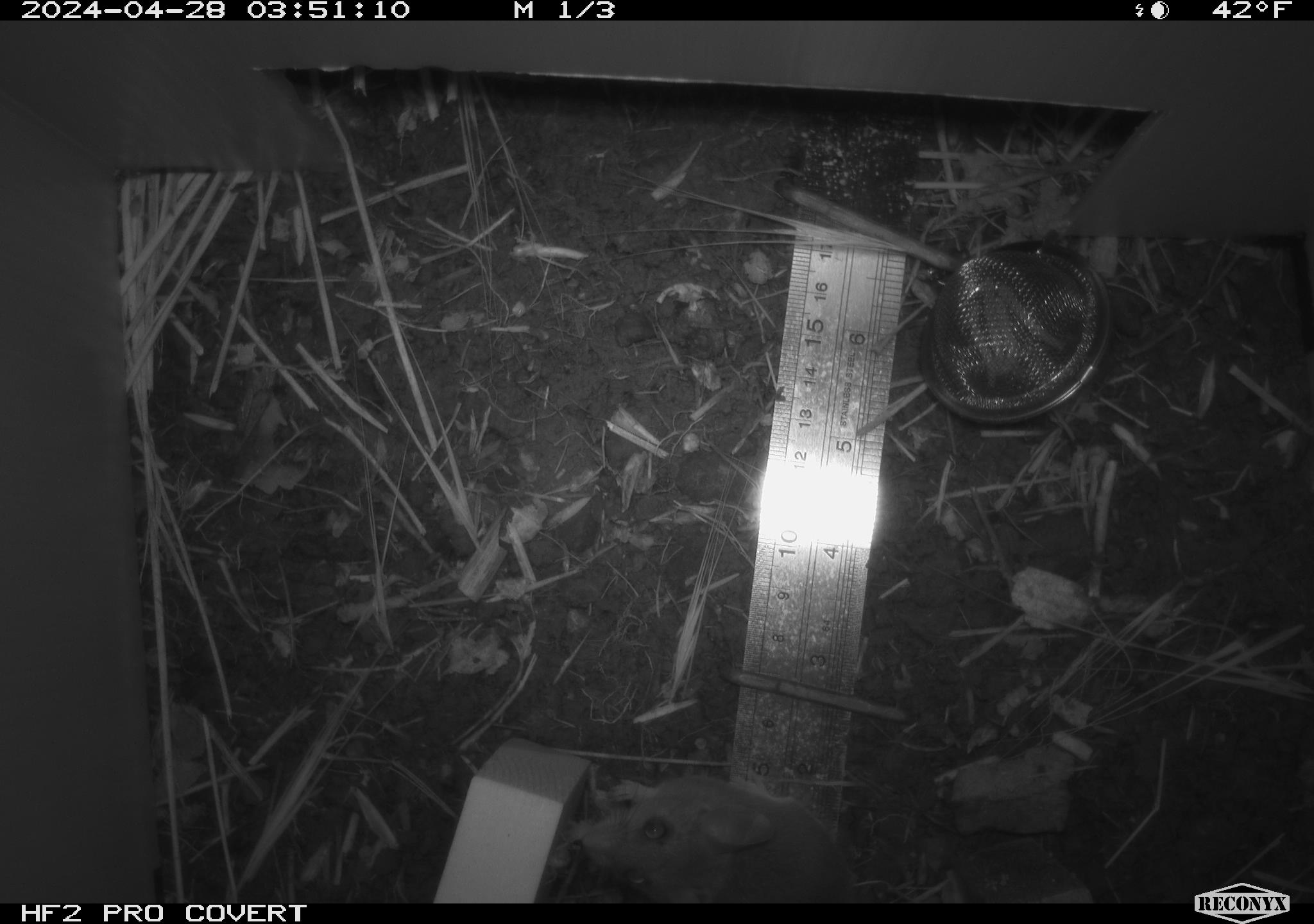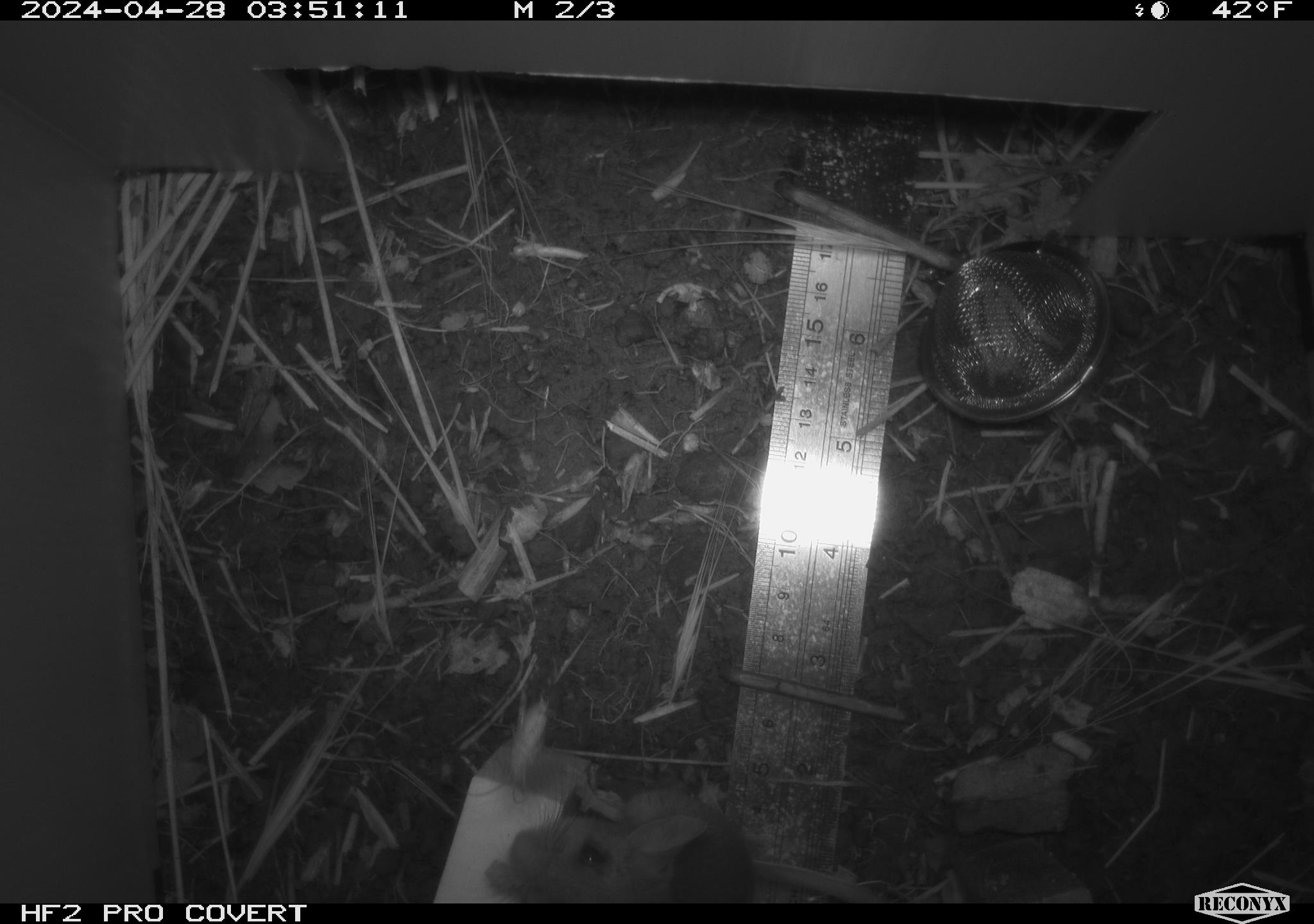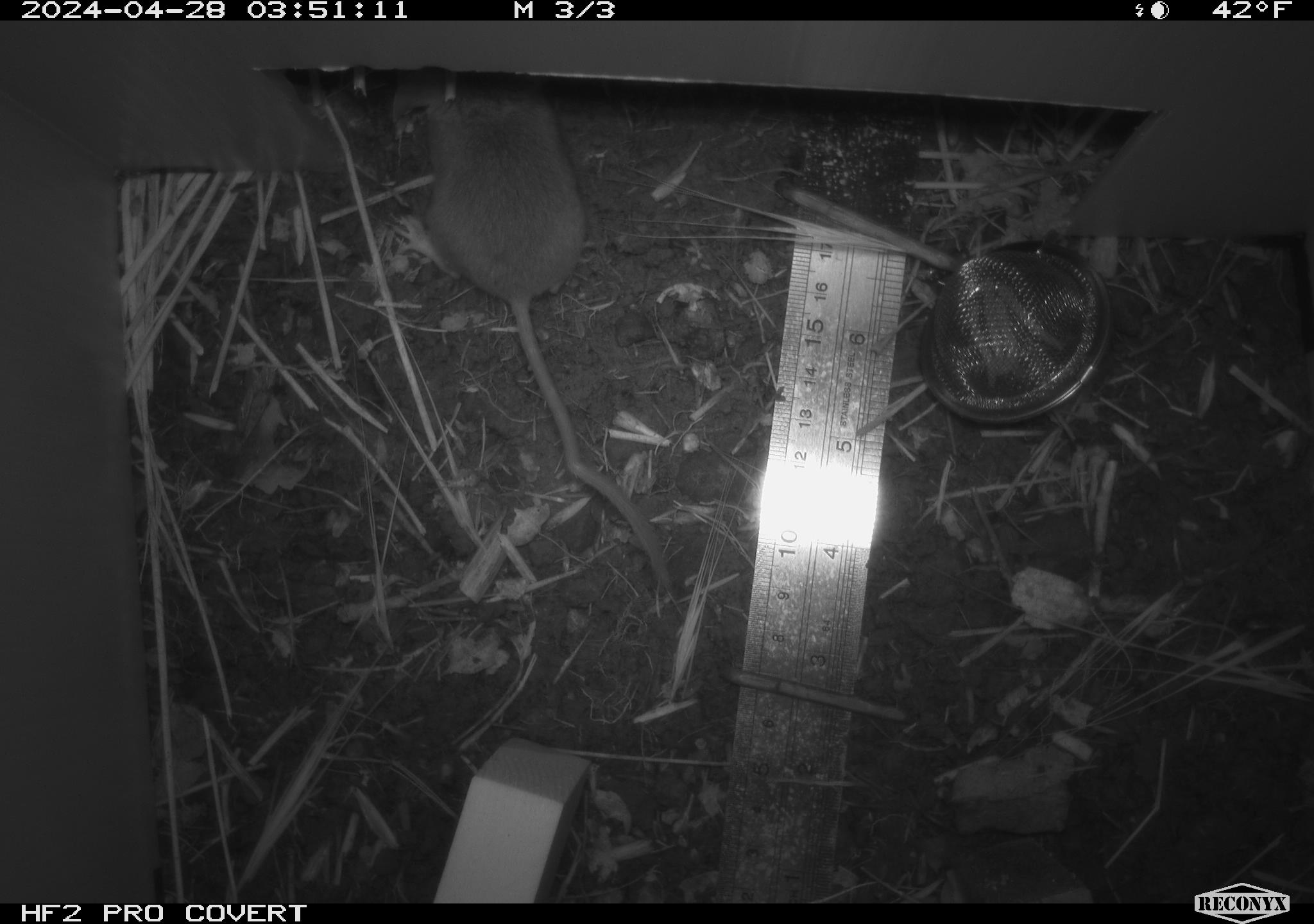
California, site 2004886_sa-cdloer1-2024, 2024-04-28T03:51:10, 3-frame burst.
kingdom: Animalia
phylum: Chordata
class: Mammalia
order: Rodentia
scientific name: Rodentia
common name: mouse species